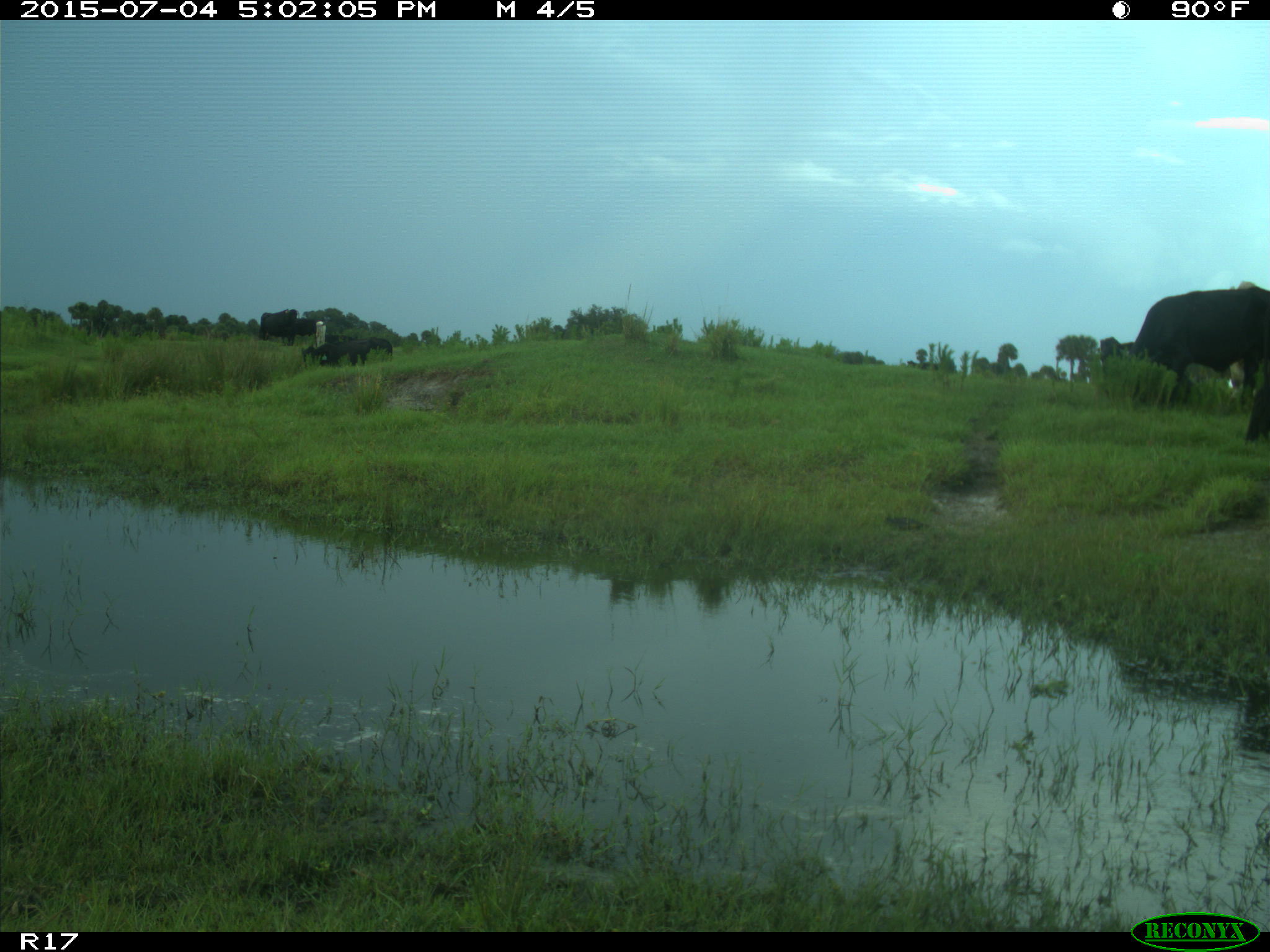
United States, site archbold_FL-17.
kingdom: Animalia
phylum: Chordata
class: Mammalia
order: Artiodactyla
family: Bovidae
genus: Bos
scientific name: Bos taurus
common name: domestic cow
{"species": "Bos taurus (domestic cow)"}